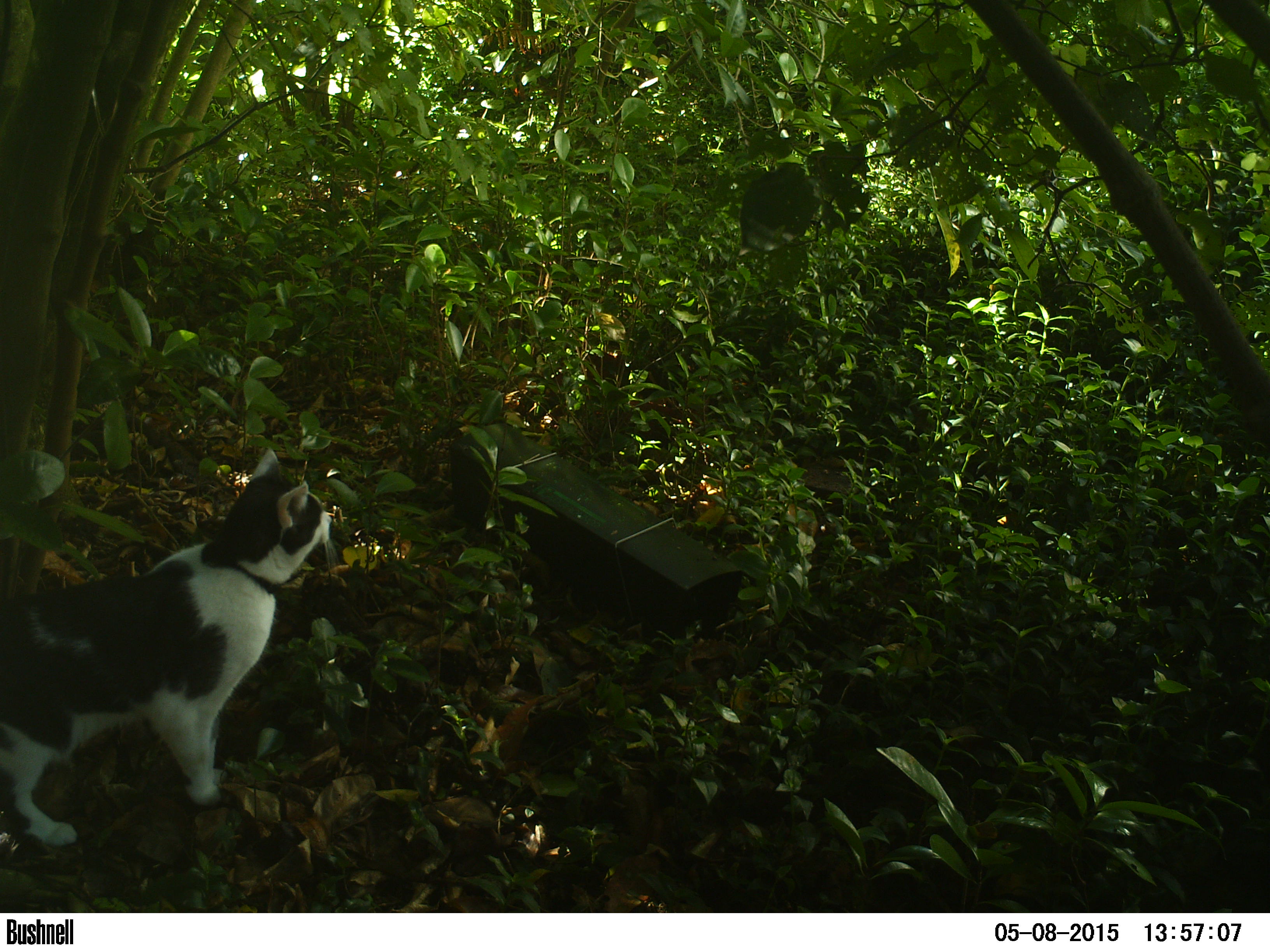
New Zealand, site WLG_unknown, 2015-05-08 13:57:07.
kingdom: Animalia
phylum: Chordata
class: Mammalia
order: Carnivora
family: Felidae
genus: Felis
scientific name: Felis catus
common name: domestic cat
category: cat